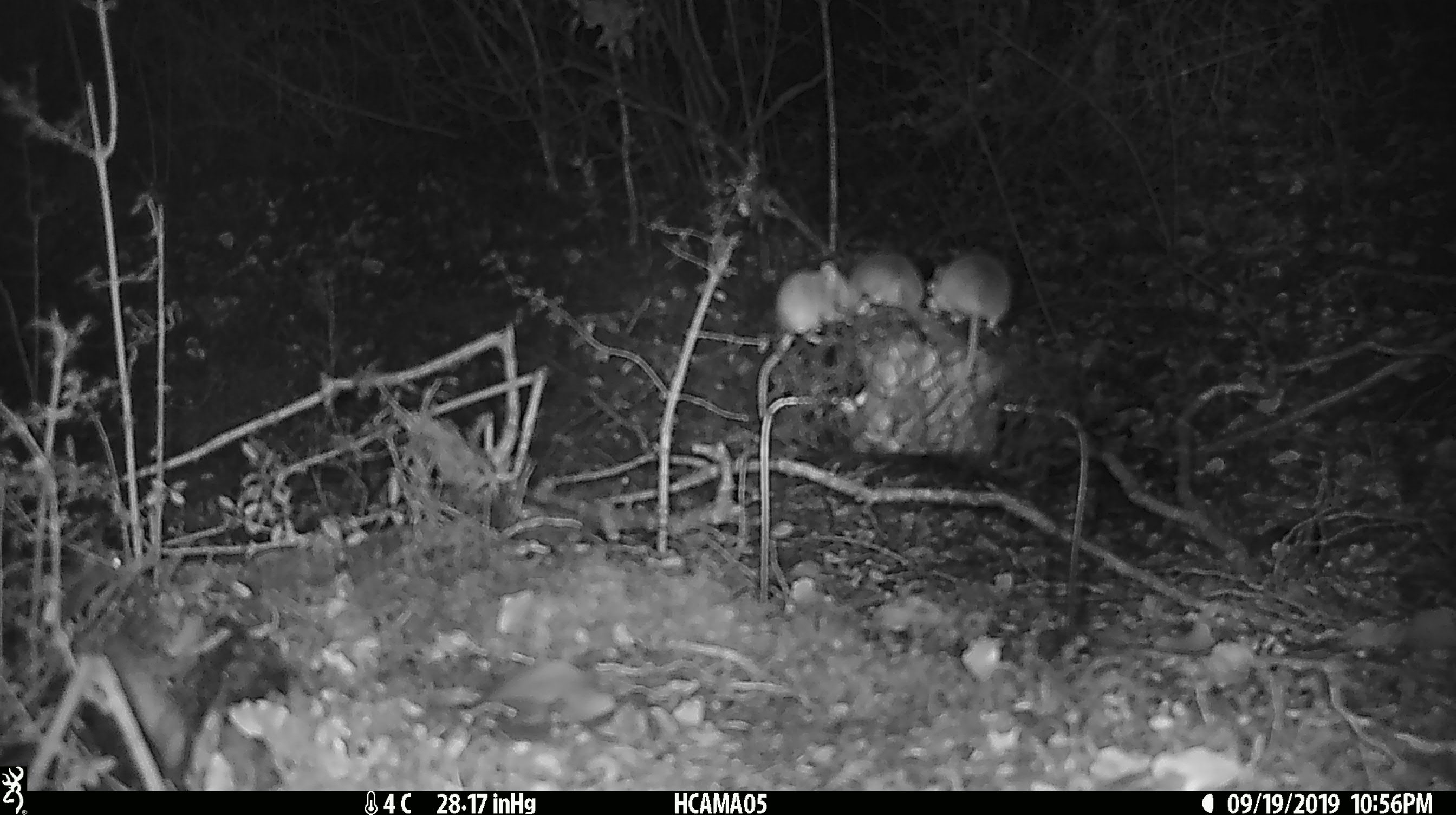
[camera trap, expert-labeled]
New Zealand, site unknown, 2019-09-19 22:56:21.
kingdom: Animalia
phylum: Chordata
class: Mammalia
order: Rodentia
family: Muridae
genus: Mus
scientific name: Mus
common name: mouse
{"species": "mouse (Mus)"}